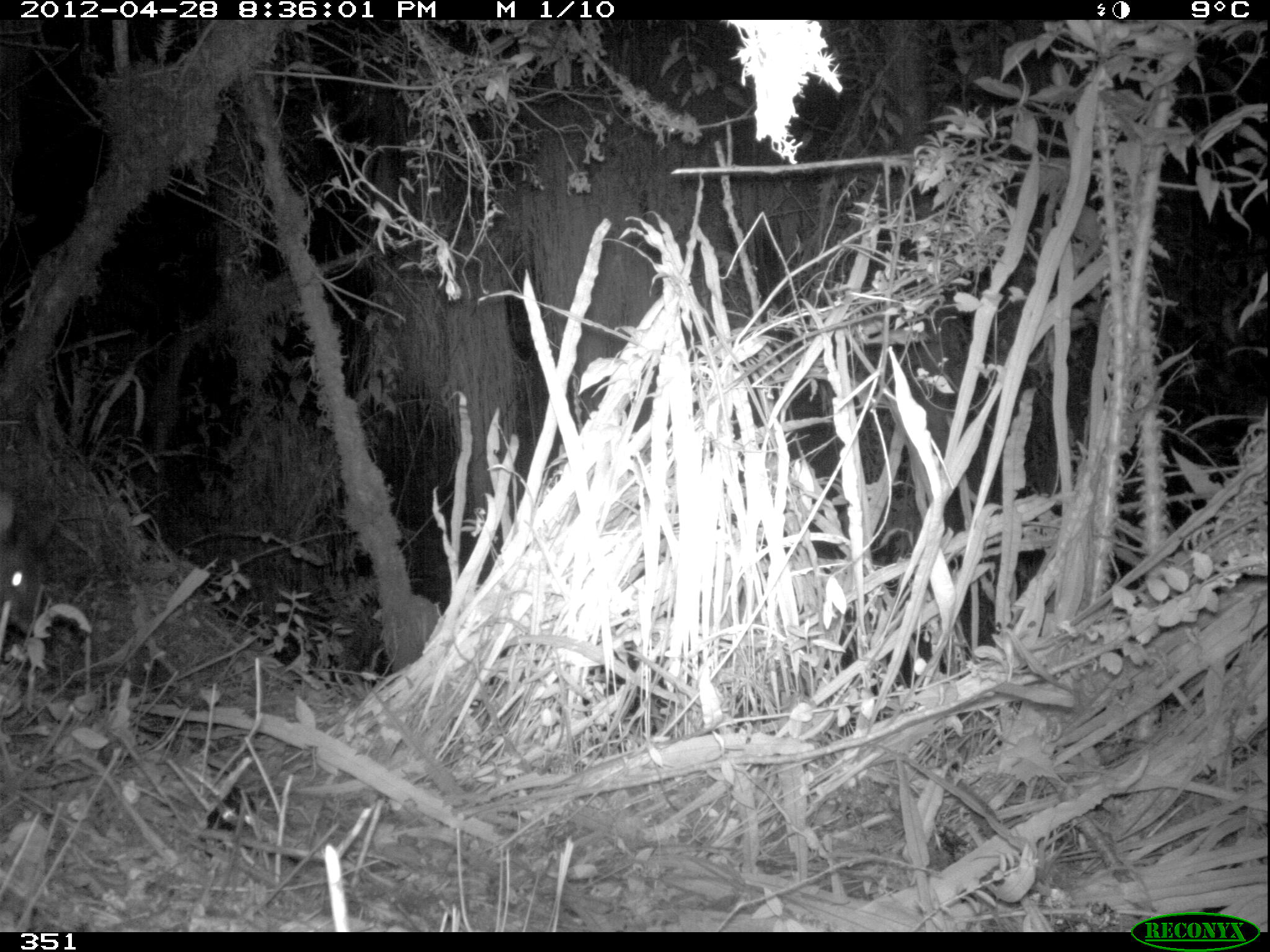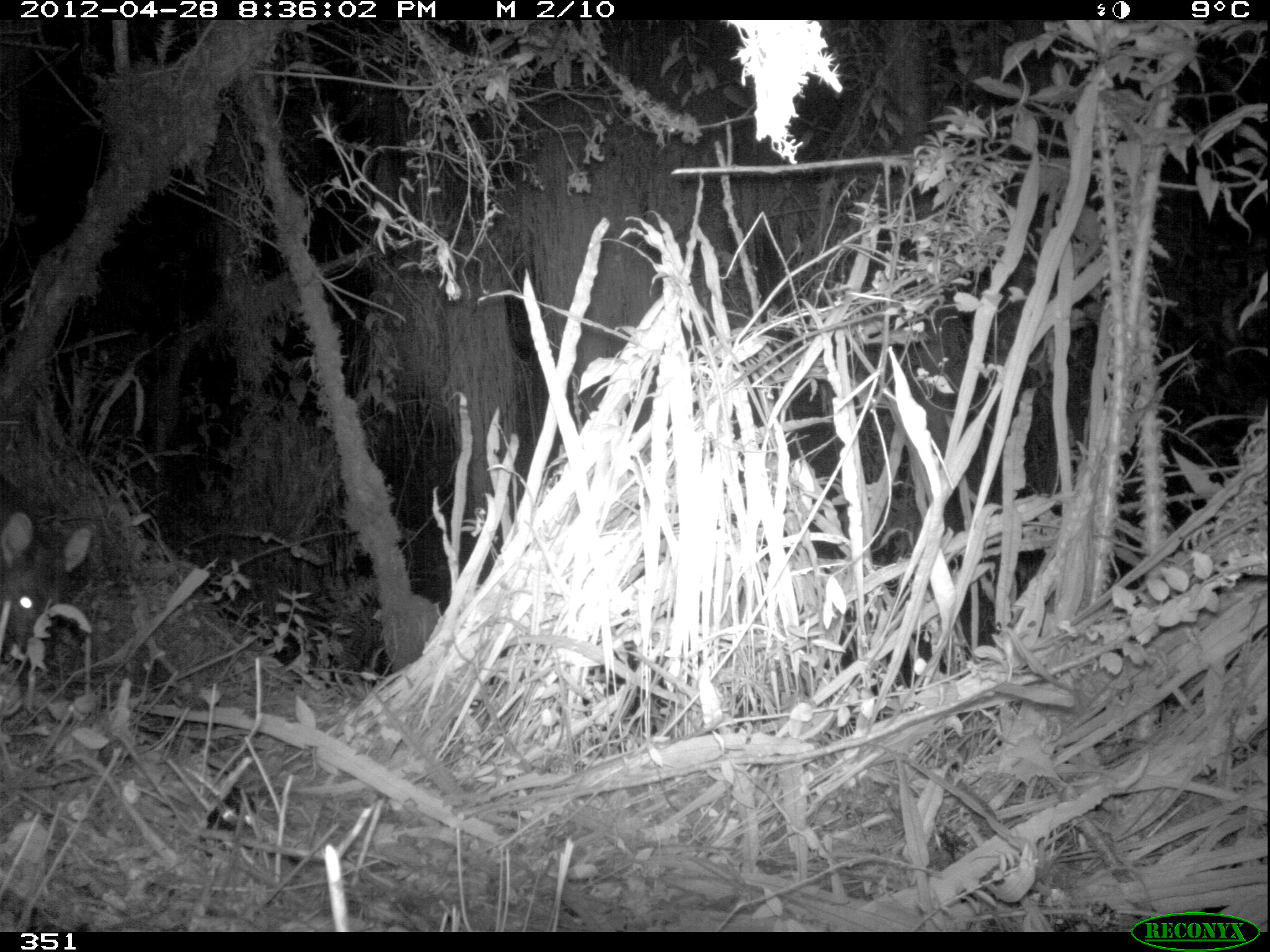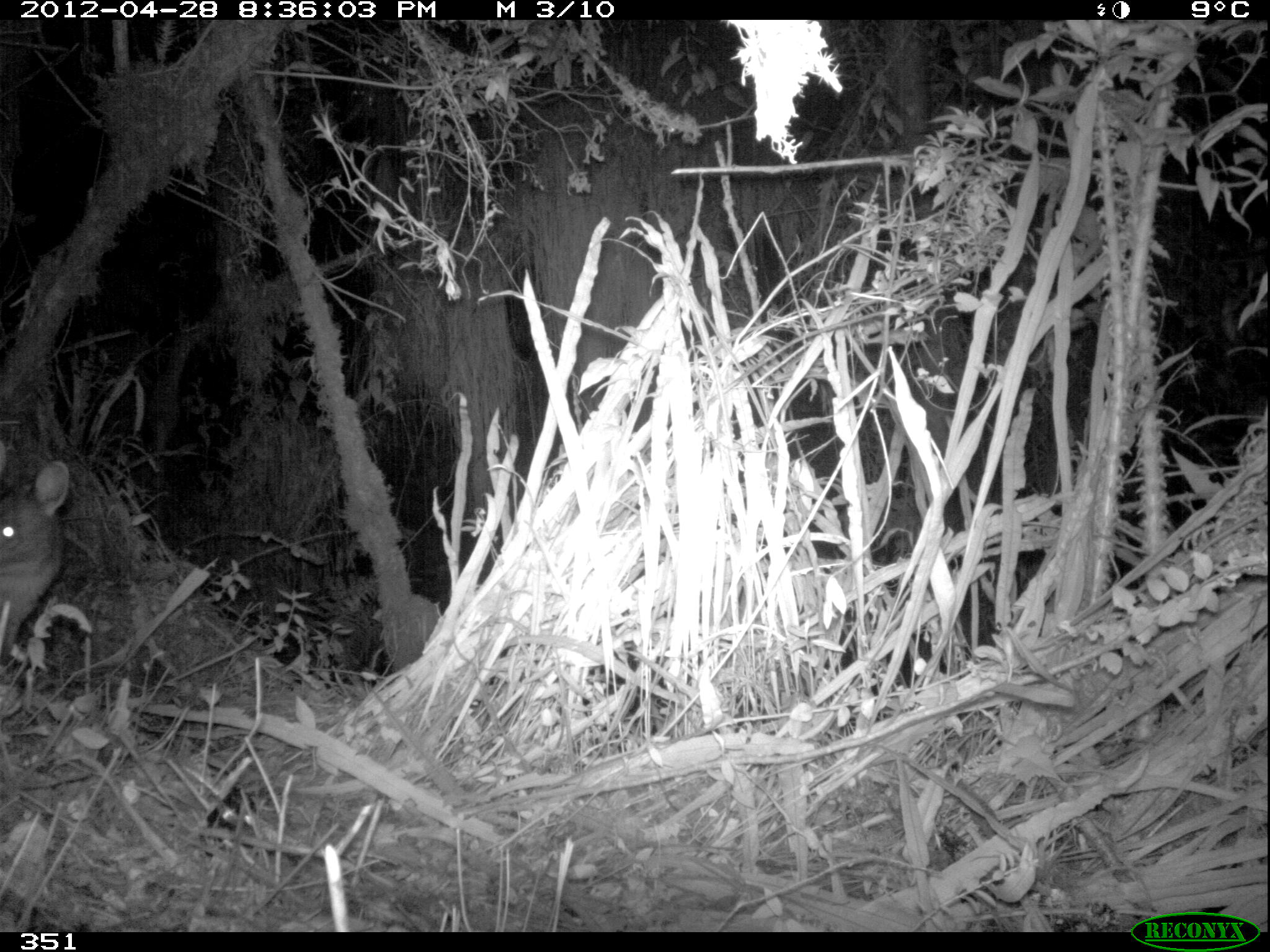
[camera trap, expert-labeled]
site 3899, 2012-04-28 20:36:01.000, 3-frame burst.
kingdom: Animalia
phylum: Chordata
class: Mammalia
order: Artiodactyla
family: Cervidae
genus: Mazama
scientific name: Mazama chunyi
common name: dwarf brocket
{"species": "Mazama chunyi (dwarf brocket)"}